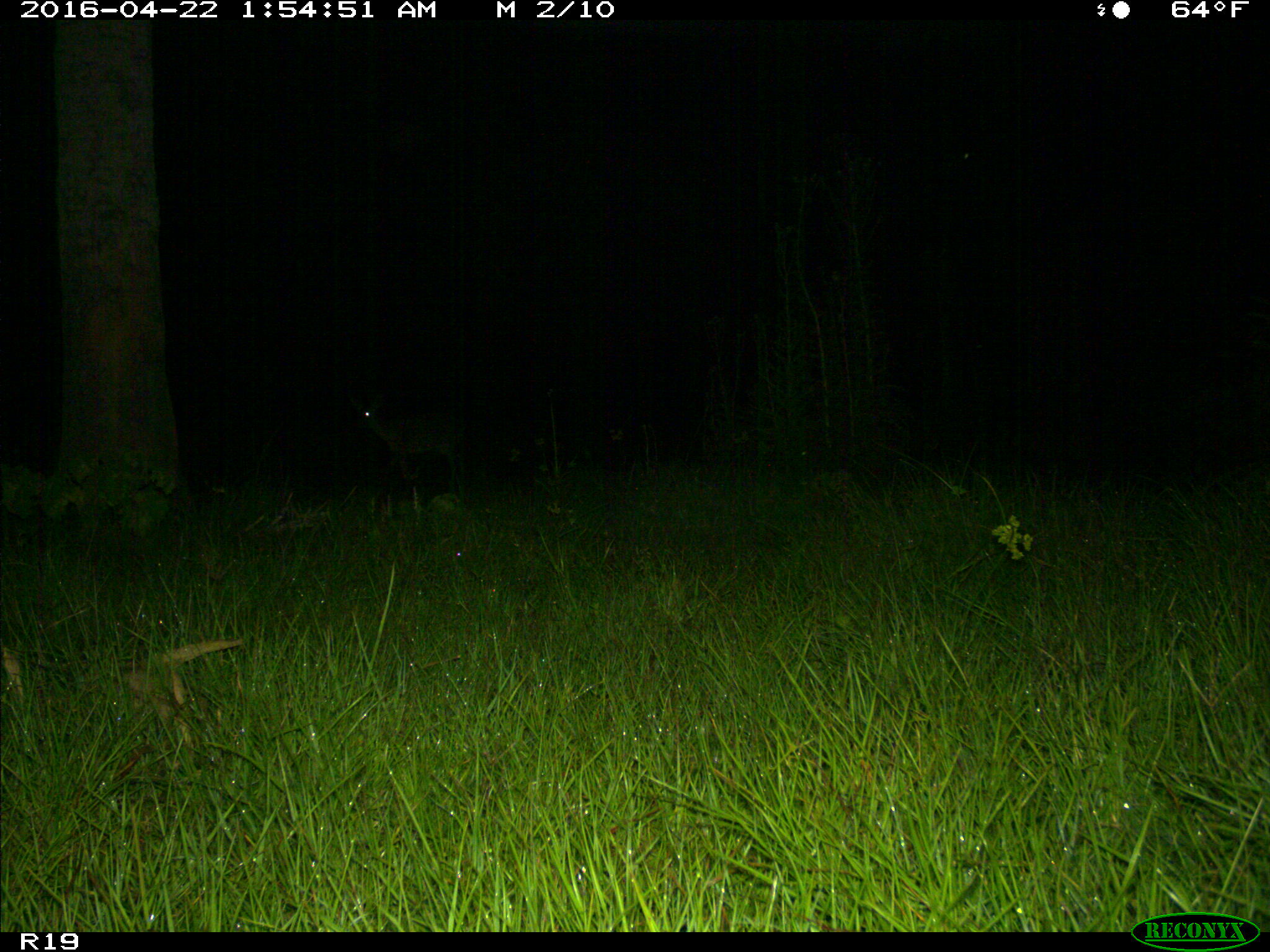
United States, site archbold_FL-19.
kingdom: Animalia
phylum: Chordata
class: Mammalia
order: Artiodactyla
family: Cervidae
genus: Odocoileus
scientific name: Odocoileus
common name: deer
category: unidentified deer